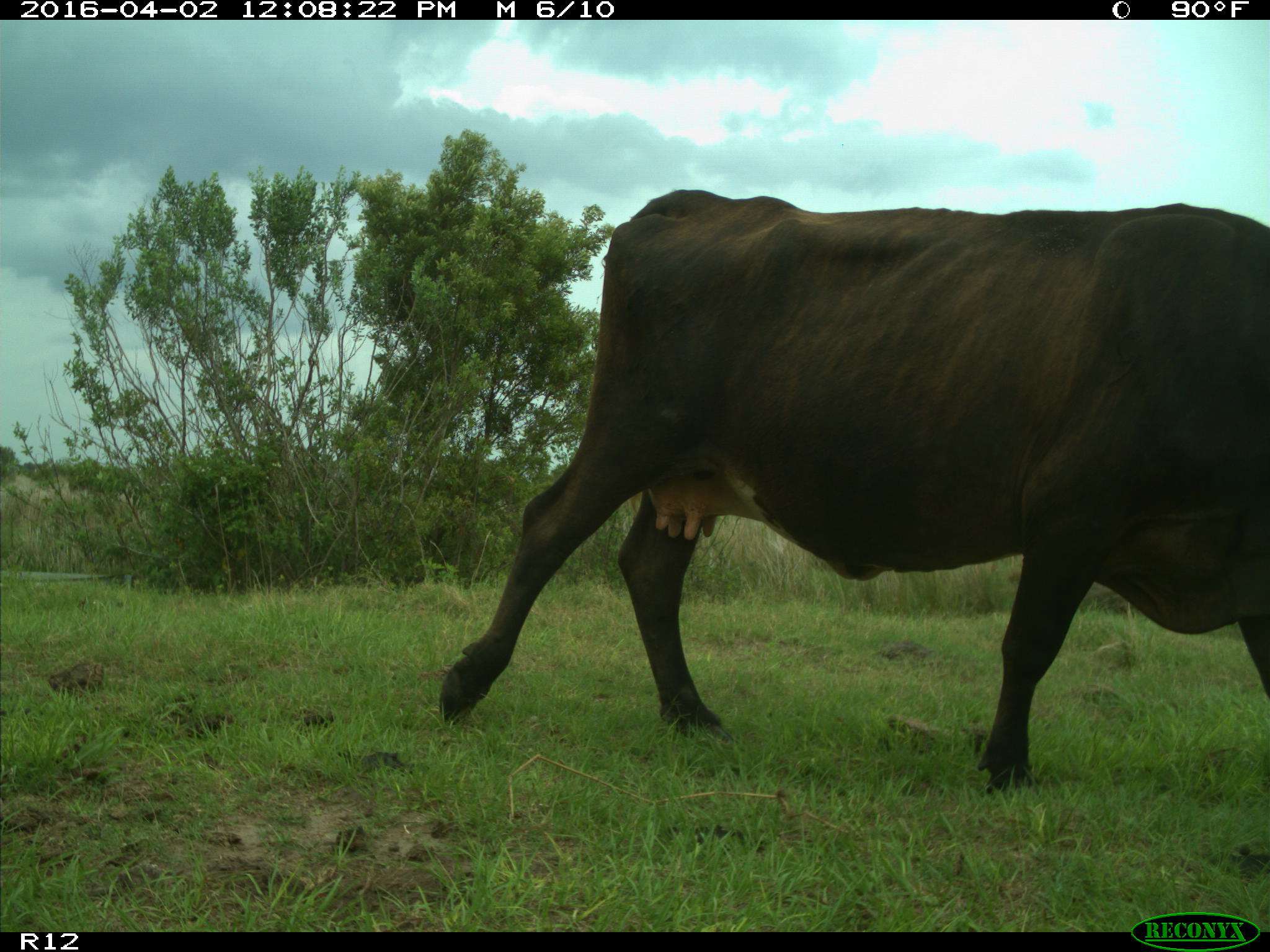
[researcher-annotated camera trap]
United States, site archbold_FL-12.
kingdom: Animalia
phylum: Chordata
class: Mammalia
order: Artiodactyla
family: Bovidae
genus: Bos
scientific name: Bos taurus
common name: domestic cow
Bos taurus (domestic cow).